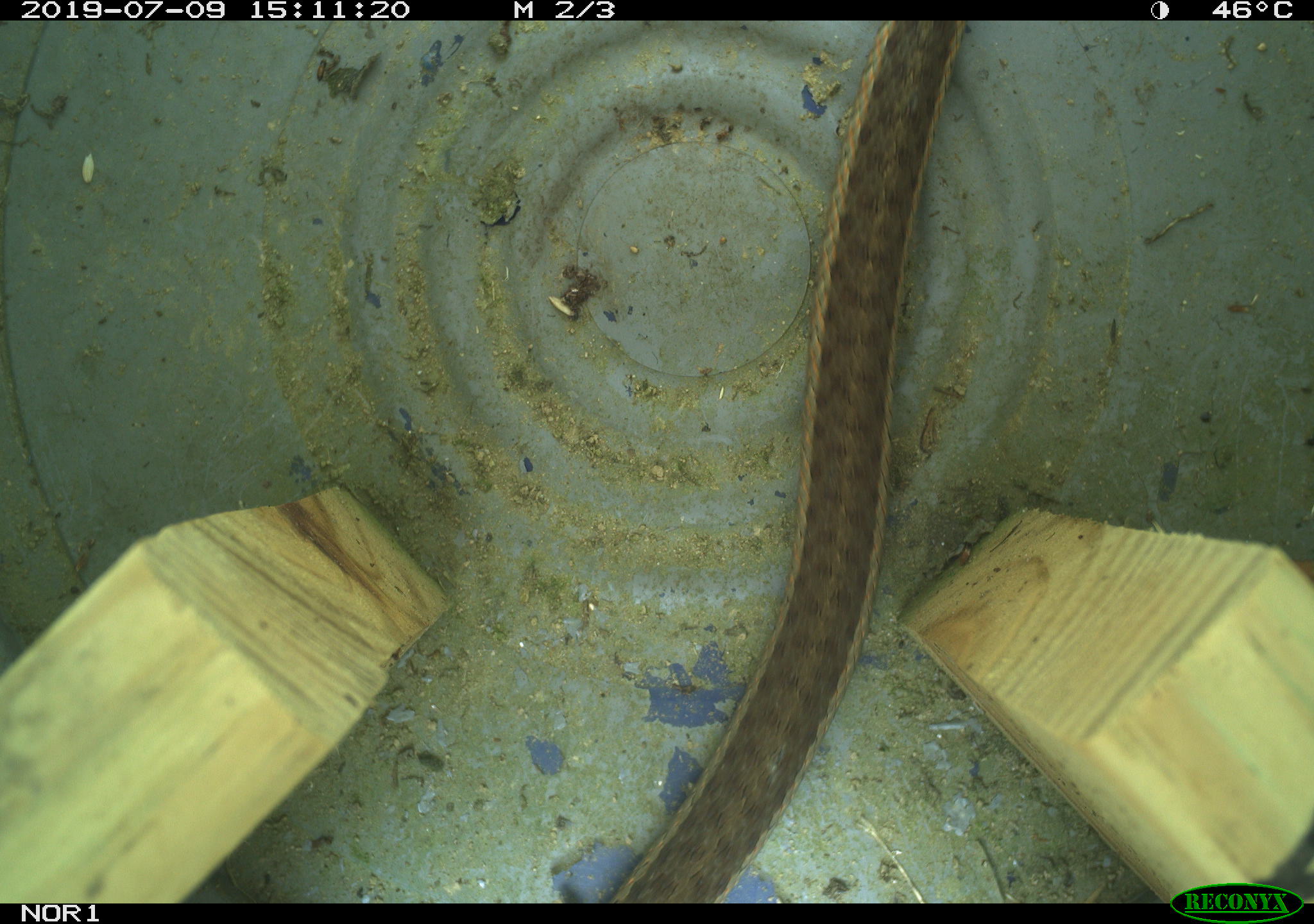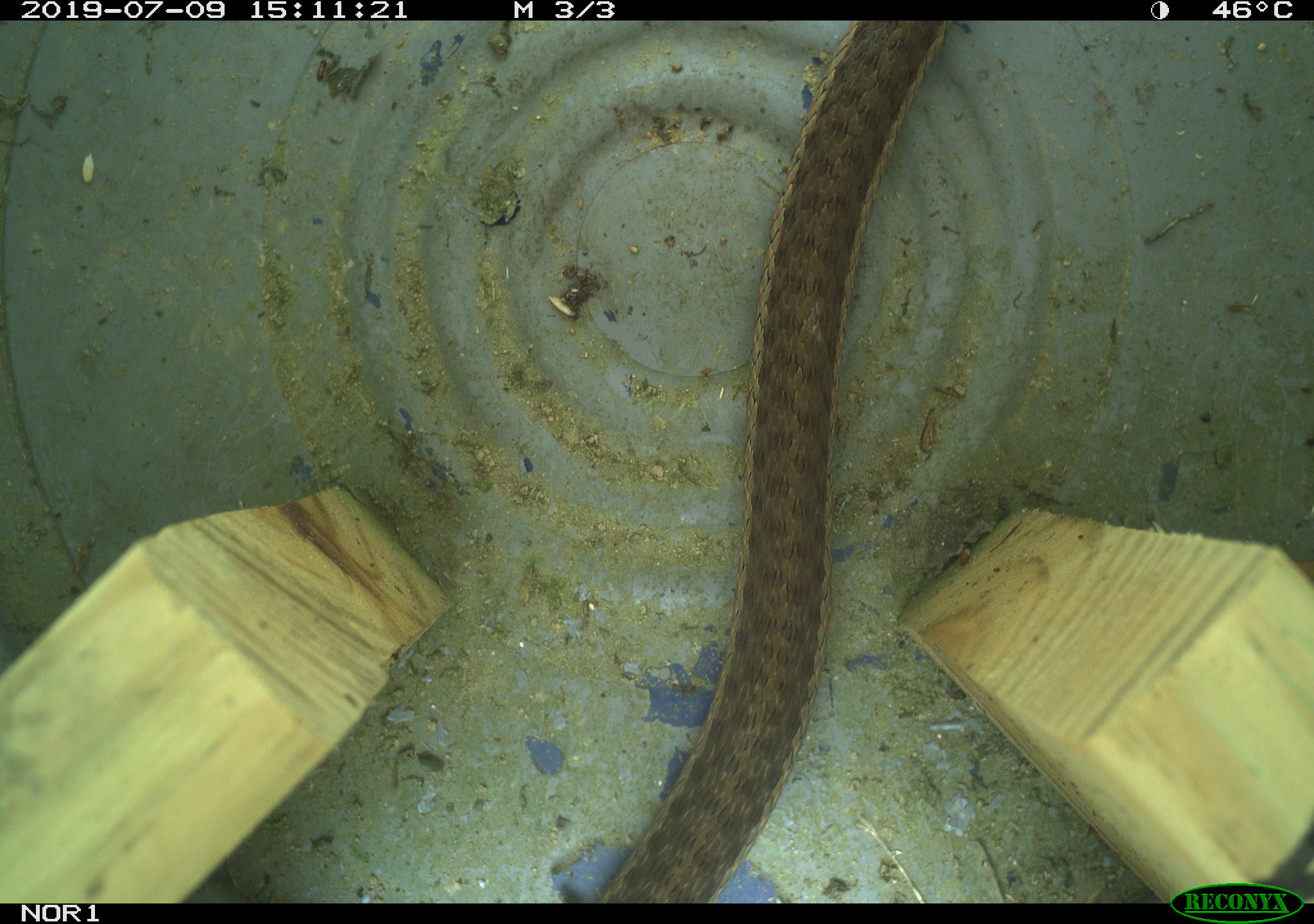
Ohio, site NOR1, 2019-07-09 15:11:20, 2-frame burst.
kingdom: Animalia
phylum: Chordata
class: Reptilia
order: Squamata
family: Colubridae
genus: Thamnophis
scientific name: Thamnophis sirtalis sirtalis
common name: eastern gartersnake